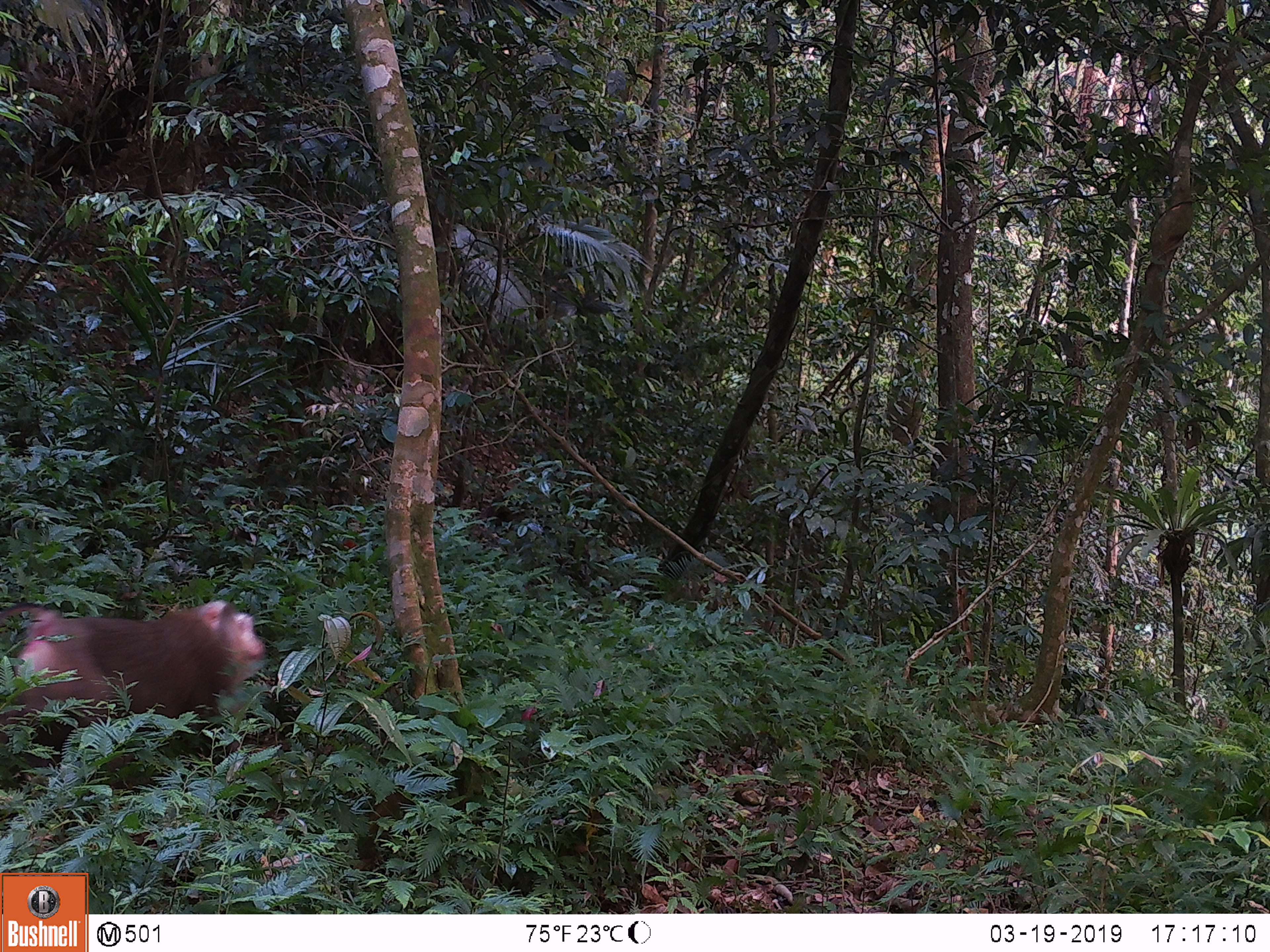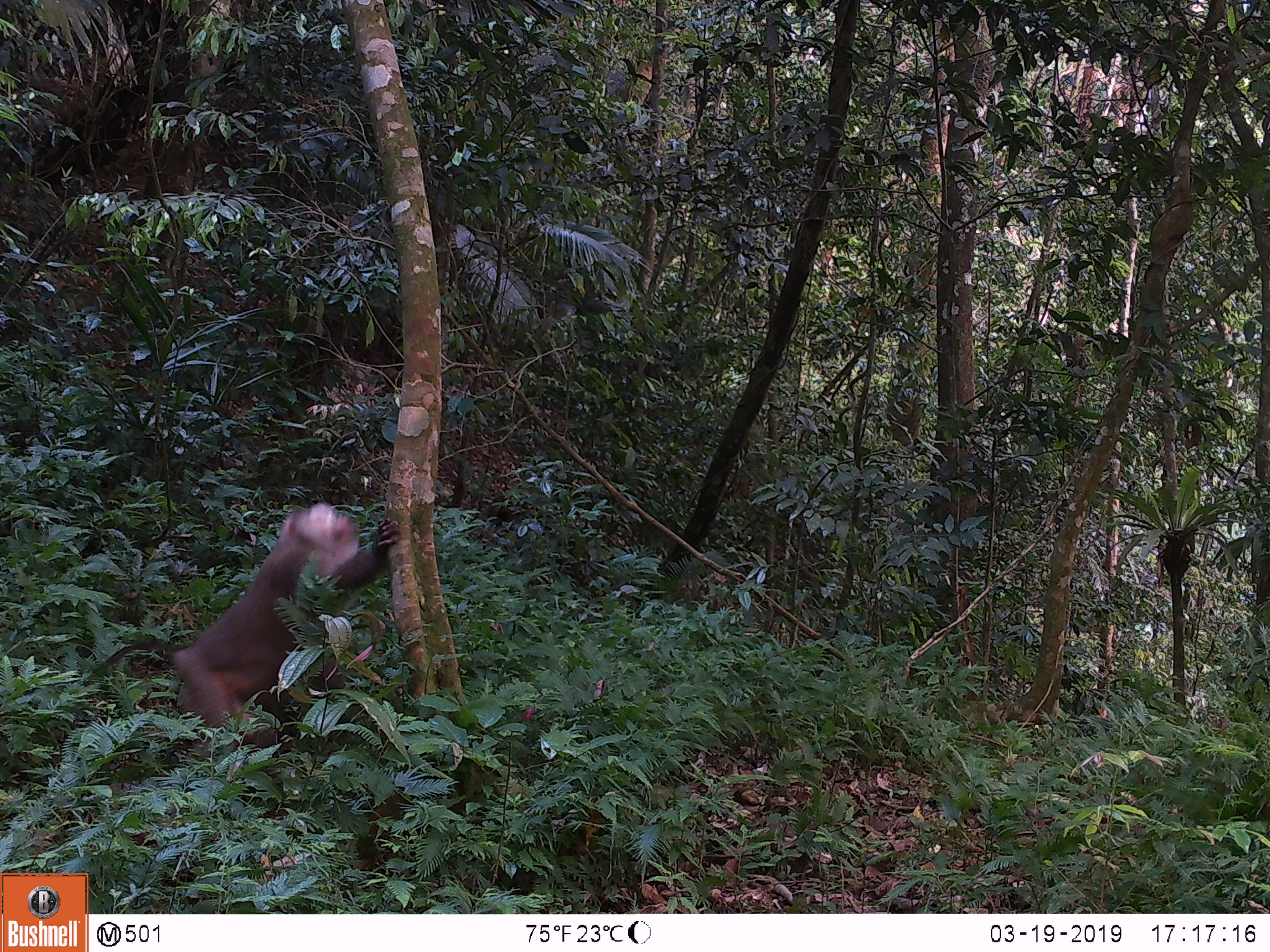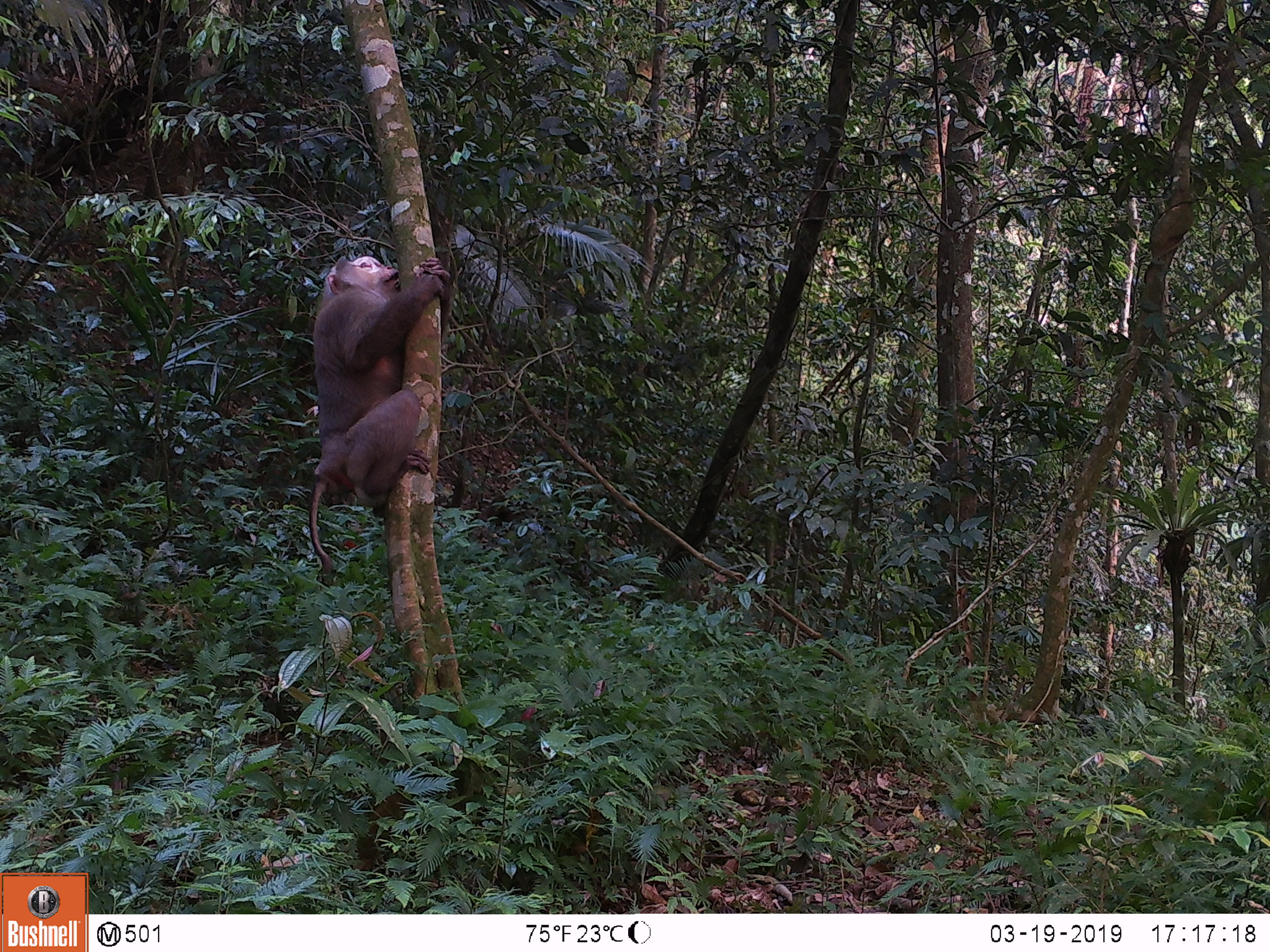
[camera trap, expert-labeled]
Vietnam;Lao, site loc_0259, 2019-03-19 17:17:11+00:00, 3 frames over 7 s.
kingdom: Animalia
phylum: Chordata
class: Mammalia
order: Primates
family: Cercopithecidae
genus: Macaca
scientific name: Macaca nemestrina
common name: pig-tailed macaque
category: pig tailed macaque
Pig tailed macaque (pig-tailed macaque) (Macaca nemestrina). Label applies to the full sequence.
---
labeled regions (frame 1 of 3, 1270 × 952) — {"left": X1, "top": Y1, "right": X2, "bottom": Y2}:
pig tailed macaque: {"left": 0, "top": 599, "right": 263, "bottom": 785}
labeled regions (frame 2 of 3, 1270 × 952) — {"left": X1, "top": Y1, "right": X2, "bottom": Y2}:
pig tailed macaque: {"left": 106, "top": 502, "right": 399, "bottom": 757}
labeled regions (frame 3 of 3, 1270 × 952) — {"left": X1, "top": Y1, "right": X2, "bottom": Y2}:
pig tailed macaque: {"left": 308, "top": 254, "right": 450, "bottom": 574}